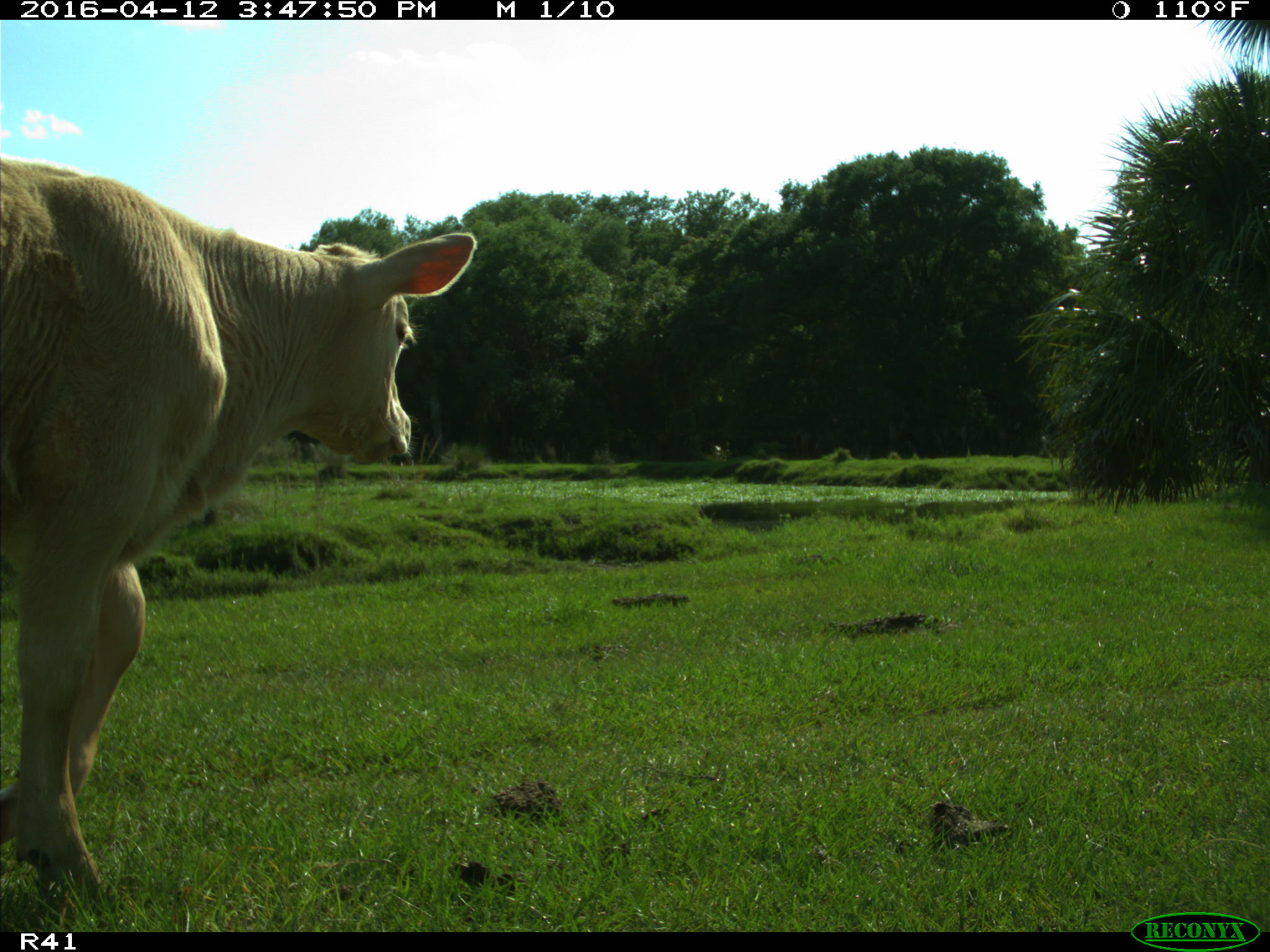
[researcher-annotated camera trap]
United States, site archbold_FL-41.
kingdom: Animalia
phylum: Chordata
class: Mammalia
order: Artiodactyla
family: Bovidae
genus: Bos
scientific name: Bos taurus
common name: domestic cow